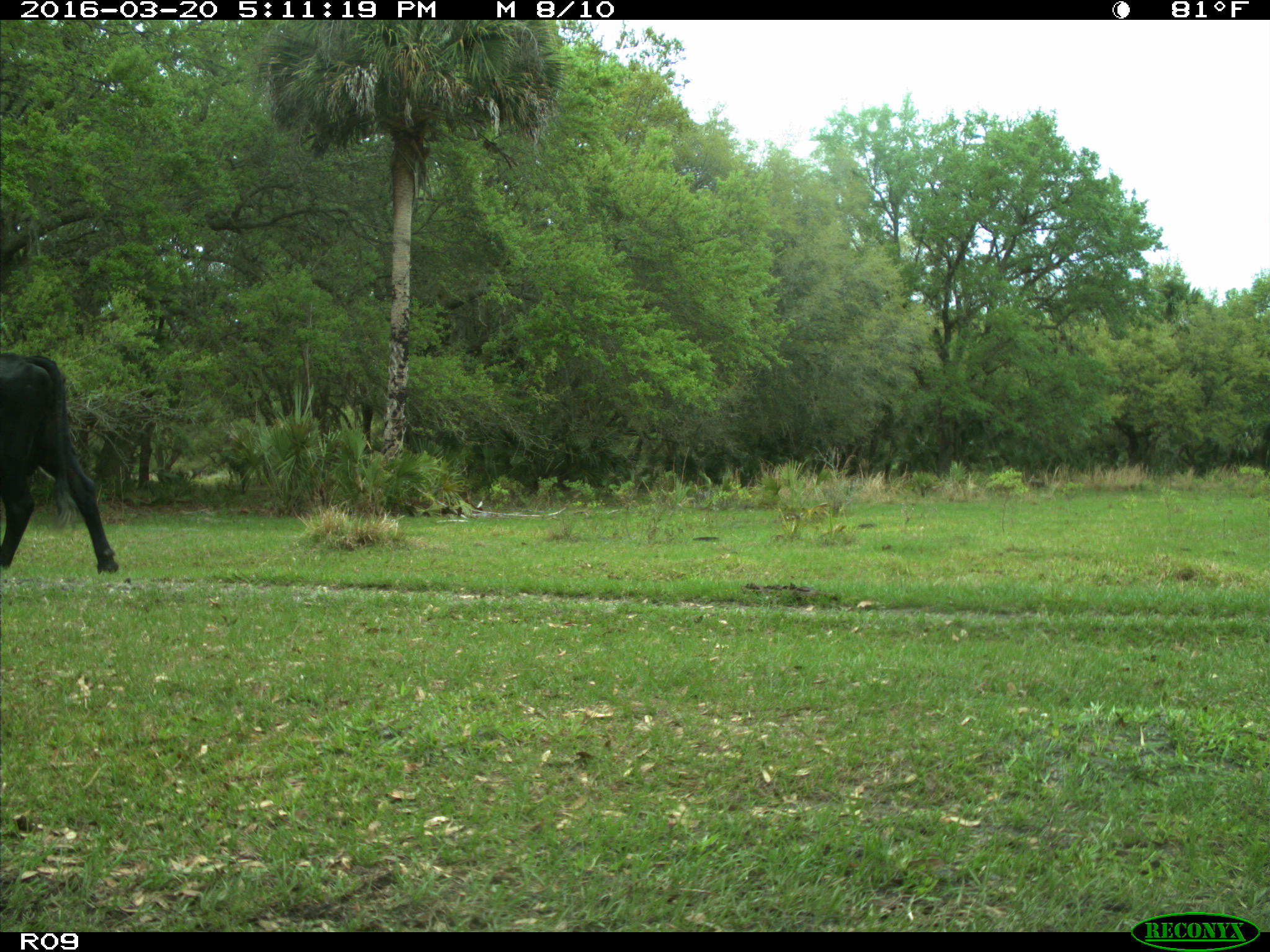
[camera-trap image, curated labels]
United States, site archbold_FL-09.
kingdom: Animalia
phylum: Chordata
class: Mammalia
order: Artiodactyla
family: Bovidae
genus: Bos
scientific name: Bos taurus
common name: domestic cow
Bos taurus (domestic cow).